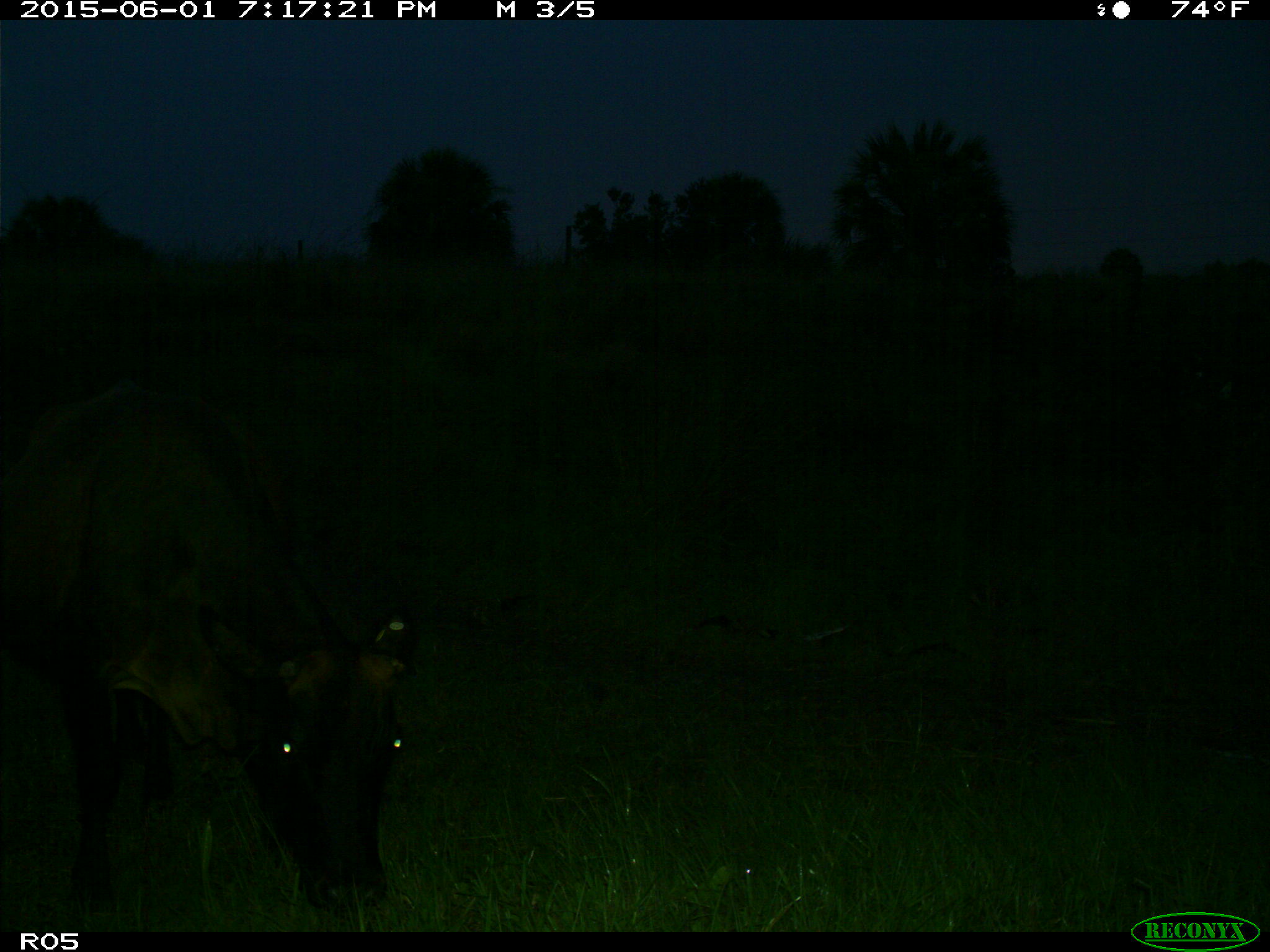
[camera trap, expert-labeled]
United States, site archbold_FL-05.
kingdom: Animalia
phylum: Chordata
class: Mammalia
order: Artiodactyla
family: Bovidae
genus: Bos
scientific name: Bos taurus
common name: domestic cow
Bos taurus (domestic cow).